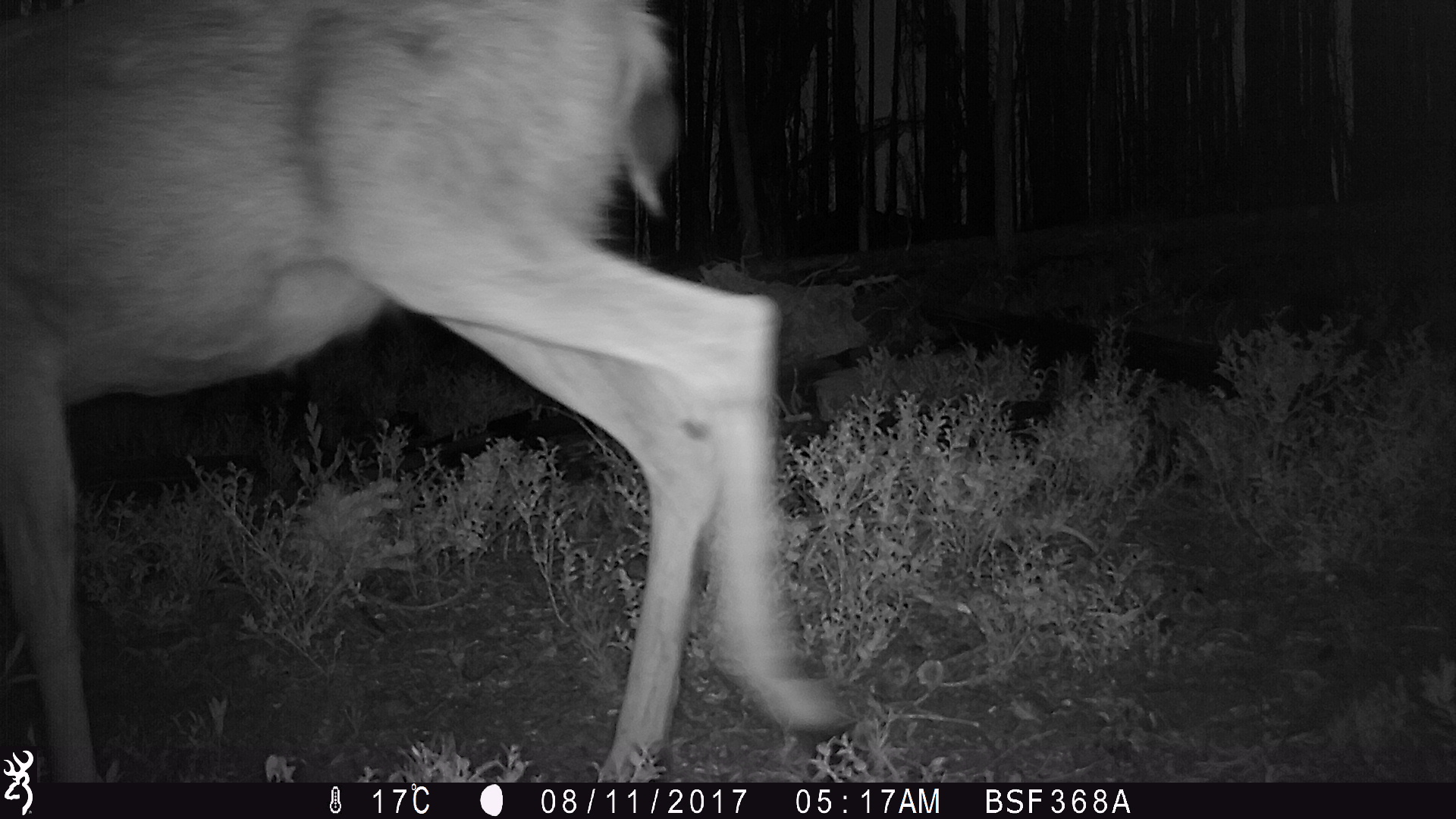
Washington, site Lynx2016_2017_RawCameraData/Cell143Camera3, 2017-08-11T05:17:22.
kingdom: Animalia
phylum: Chordata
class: Mammalia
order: Artiodactyla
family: Cervidae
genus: Odocoileus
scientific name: Odocoileus hemionus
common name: mule deer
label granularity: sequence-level